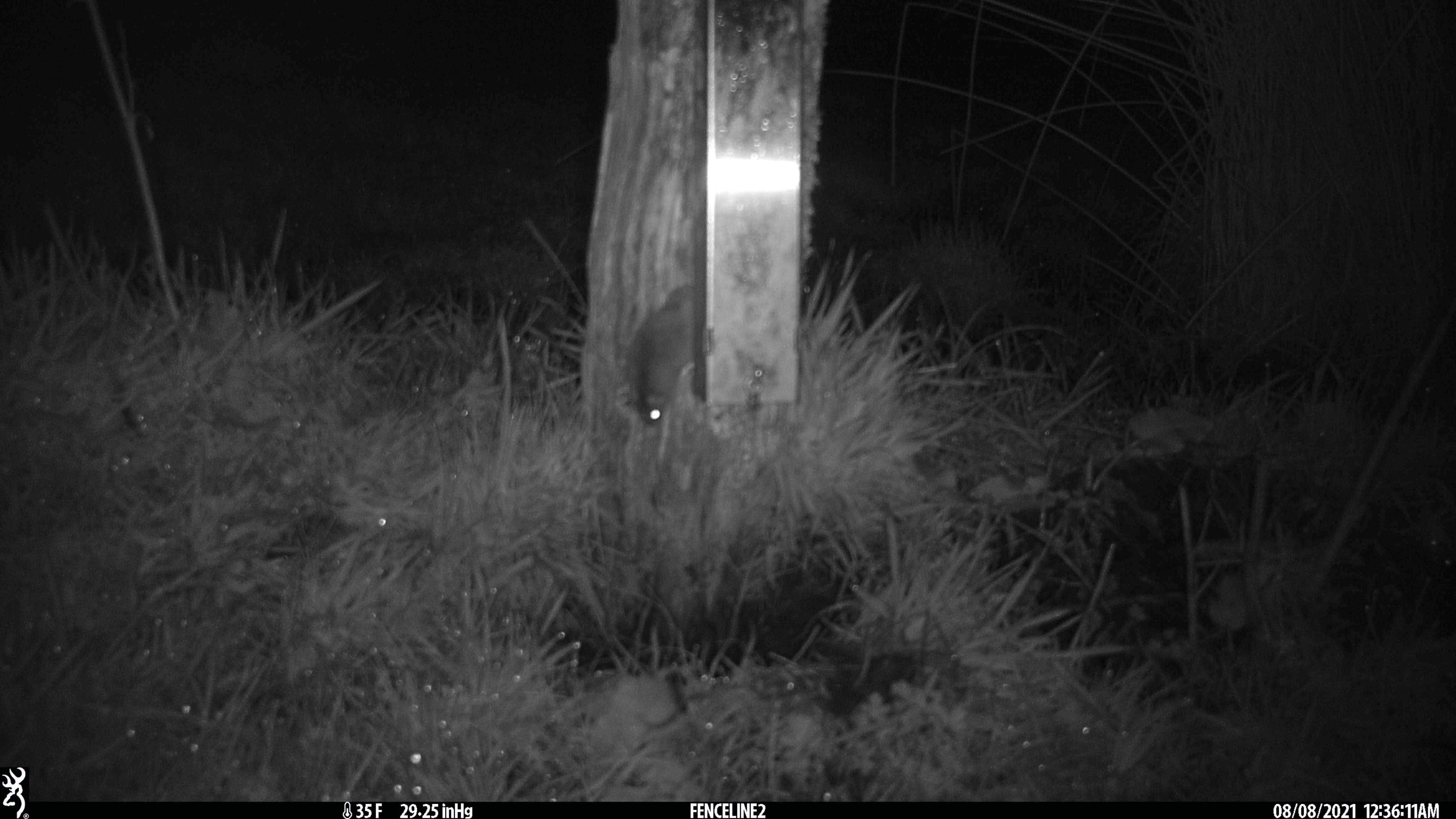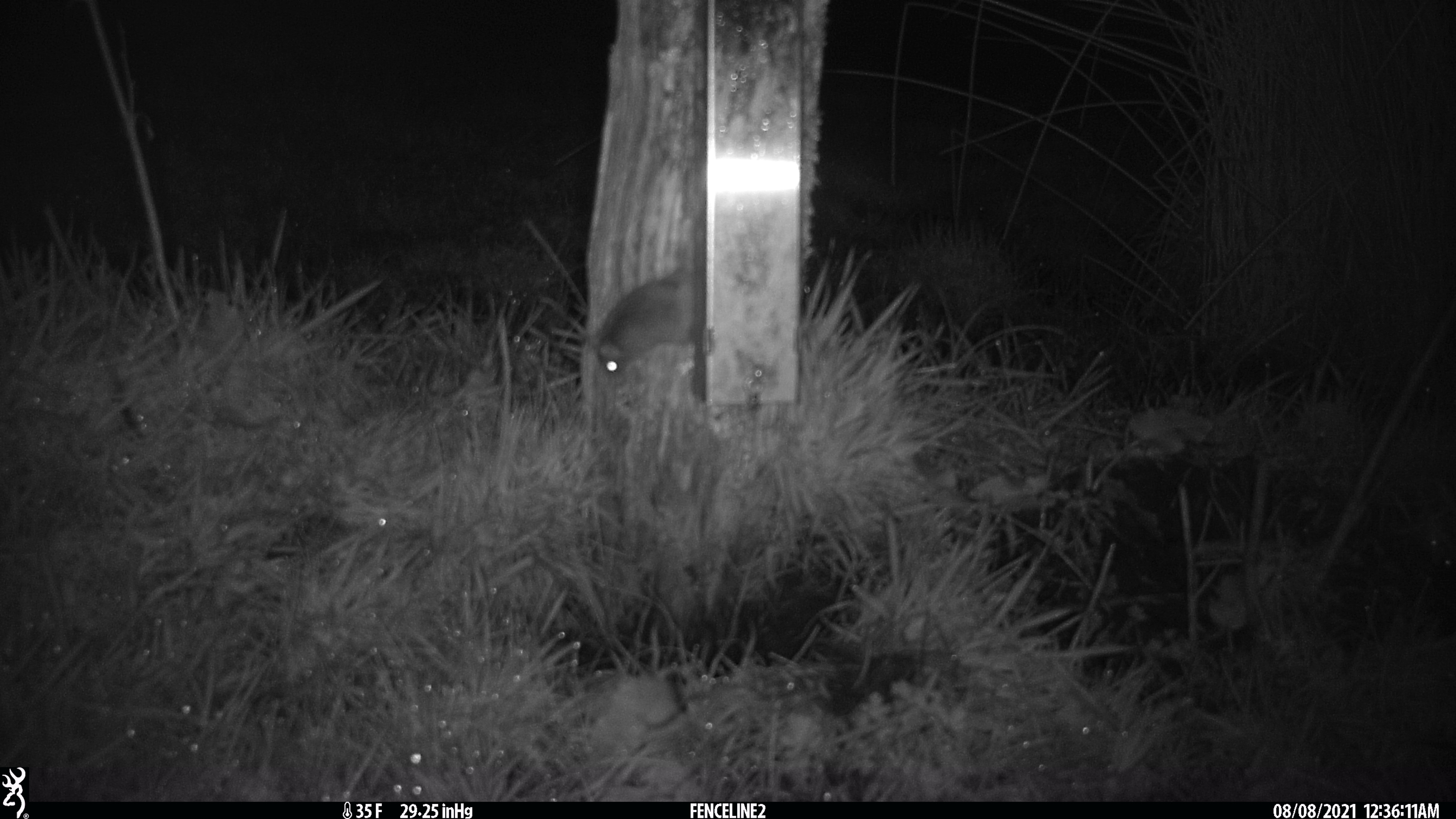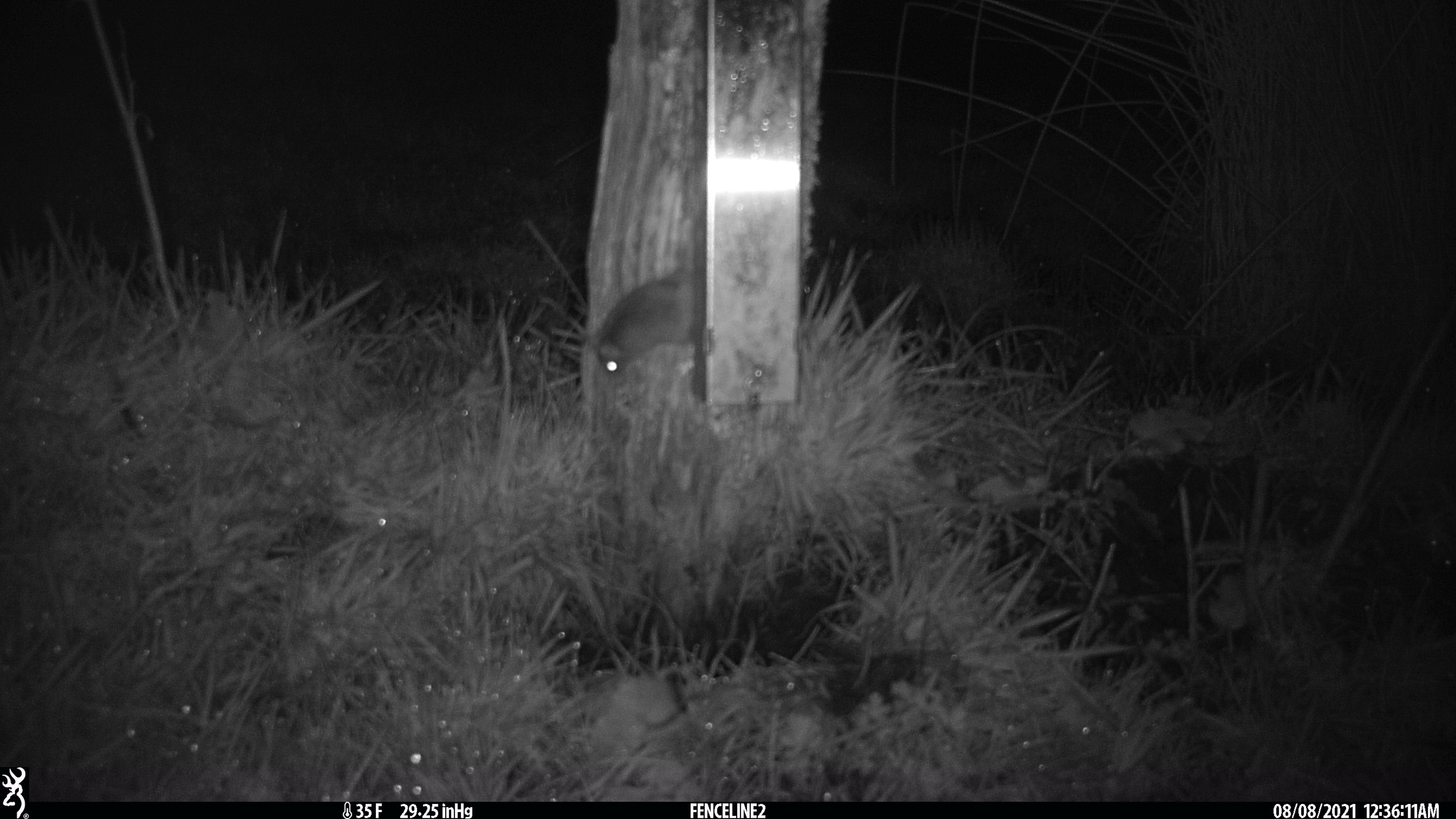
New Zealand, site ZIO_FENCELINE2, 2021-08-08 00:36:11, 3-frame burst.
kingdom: Animalia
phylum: Chordata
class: Mammalia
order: Rodentia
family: Muridae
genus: Mus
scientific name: Mus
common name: mouse